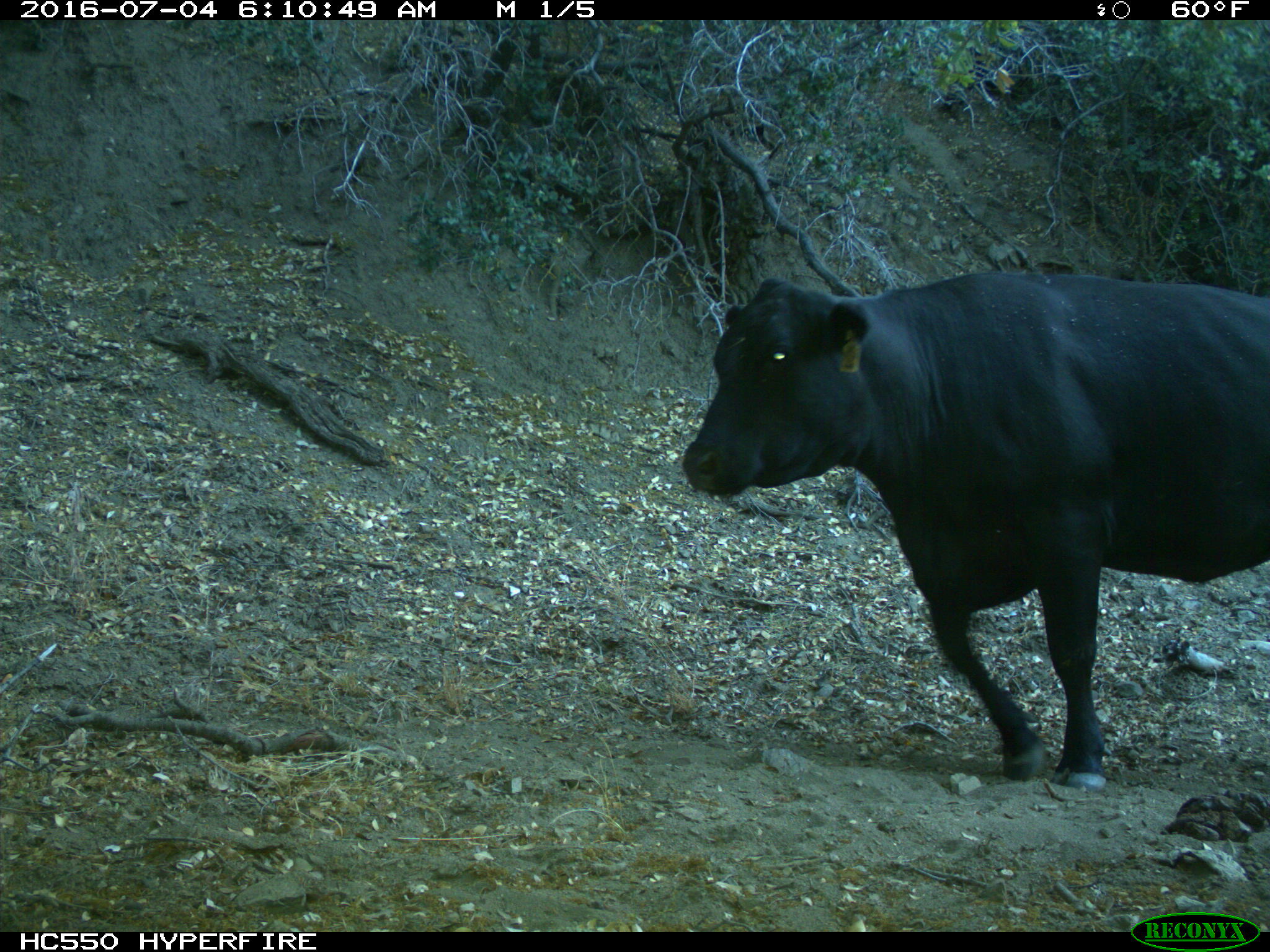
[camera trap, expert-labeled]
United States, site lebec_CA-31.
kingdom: Animalia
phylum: Chordata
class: Mammalia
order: Artiodactyla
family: Bovidae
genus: Bos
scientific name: Bos taurus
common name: domestic cow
Bos taurus (domestic cow).